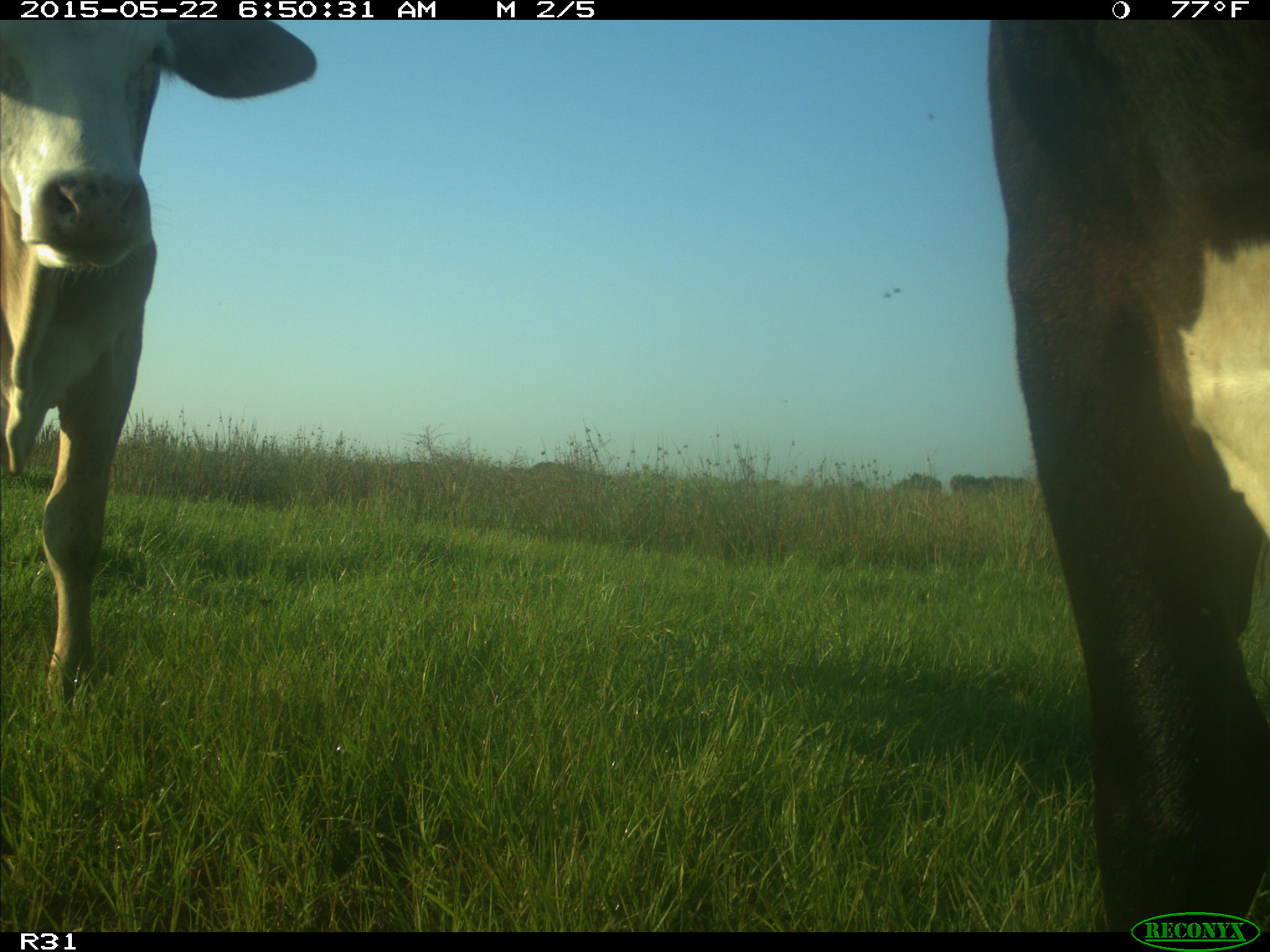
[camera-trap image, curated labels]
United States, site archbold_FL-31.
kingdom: Animalia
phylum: Chordata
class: Mammalia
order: Artiodactyla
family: Bovidae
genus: Bos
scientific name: Bos taurus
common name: domestic cow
Bos taurus (domestic cow).